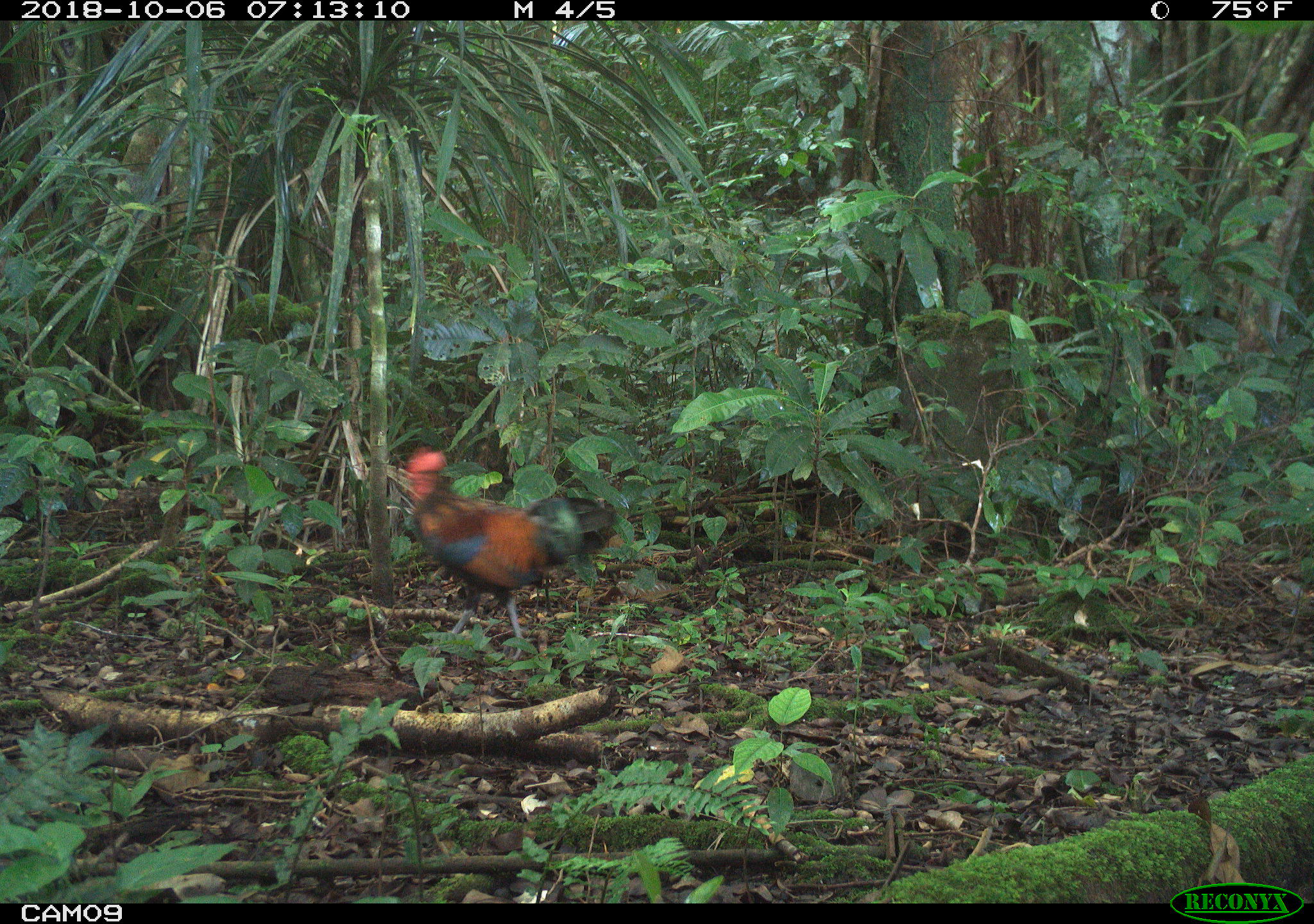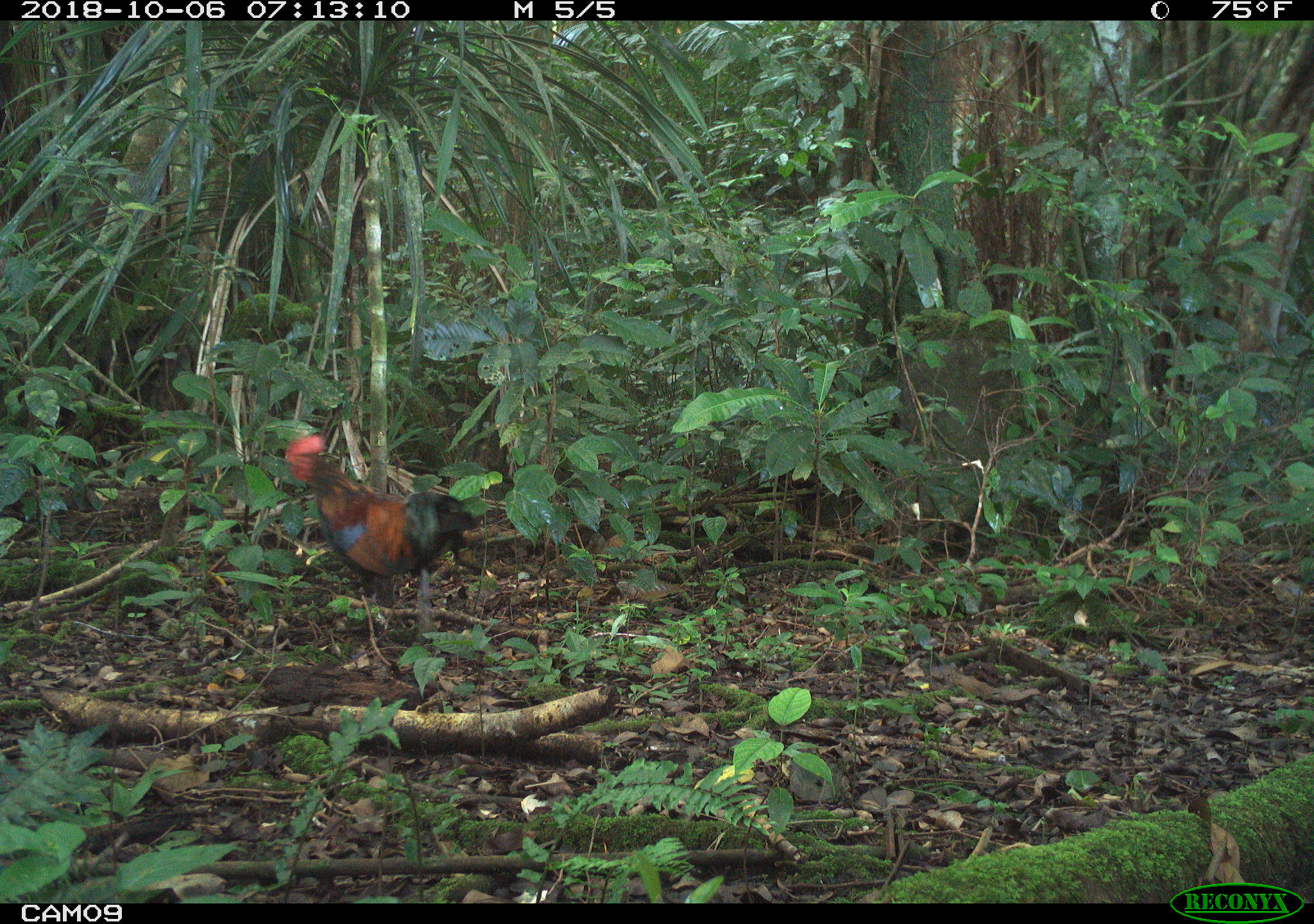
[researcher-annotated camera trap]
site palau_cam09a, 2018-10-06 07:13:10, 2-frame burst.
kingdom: Animalia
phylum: Chordata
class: Aves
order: Galliformes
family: Phasianidae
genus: Gallus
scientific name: Gallus gallus domesticus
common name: rooster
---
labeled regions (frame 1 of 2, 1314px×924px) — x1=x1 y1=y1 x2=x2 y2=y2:
rooster: x1=391 y1=443 x2=620 y2=665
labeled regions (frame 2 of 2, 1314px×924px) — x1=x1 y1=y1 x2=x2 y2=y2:
rooster: x1=278 y1=425 x2=484 y2=647